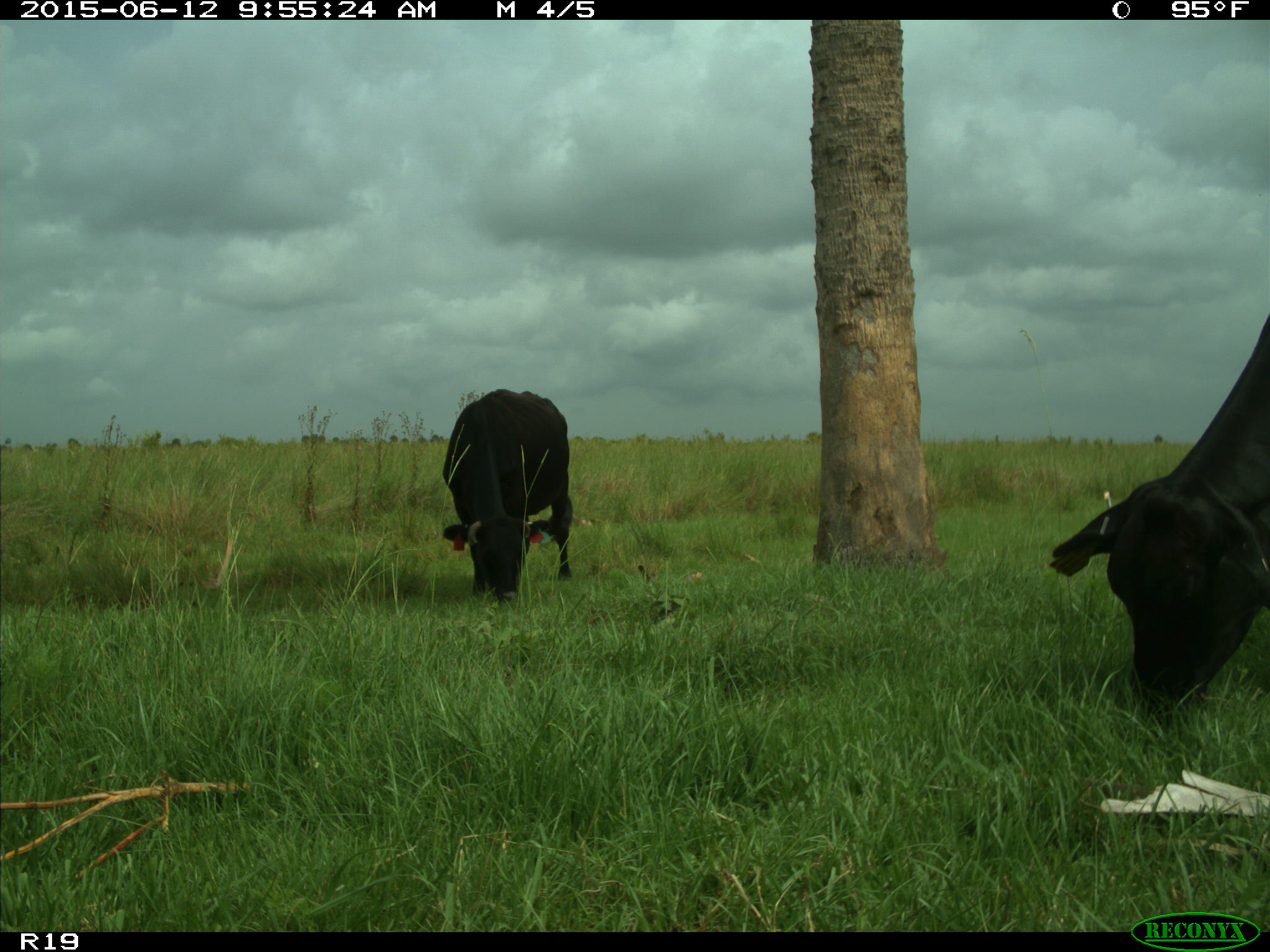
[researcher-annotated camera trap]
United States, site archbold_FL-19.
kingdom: Animalia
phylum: Chordata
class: Mammalia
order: Artiodactyla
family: Bovidae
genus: Bos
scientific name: Bos taurus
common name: domestic cow